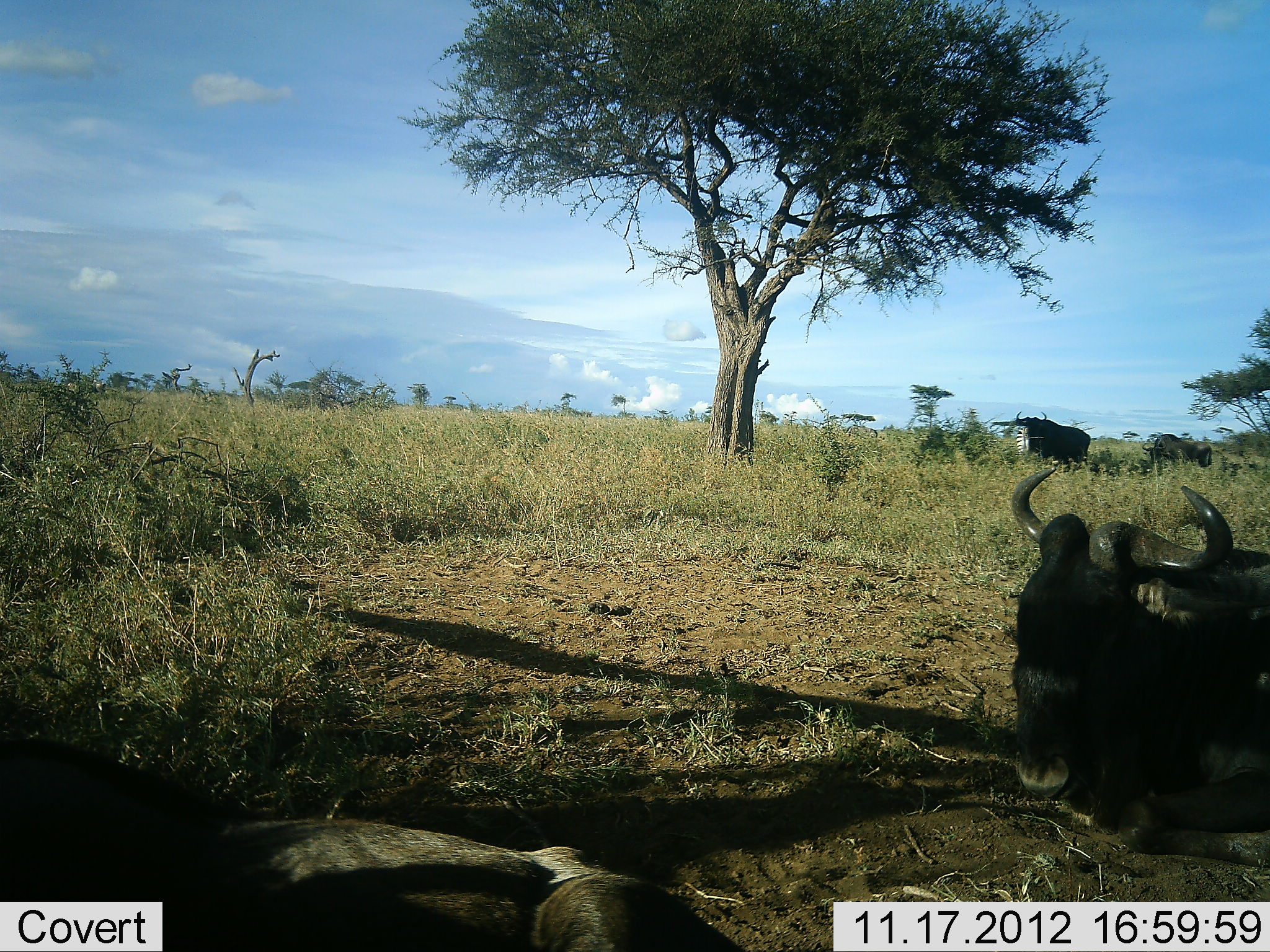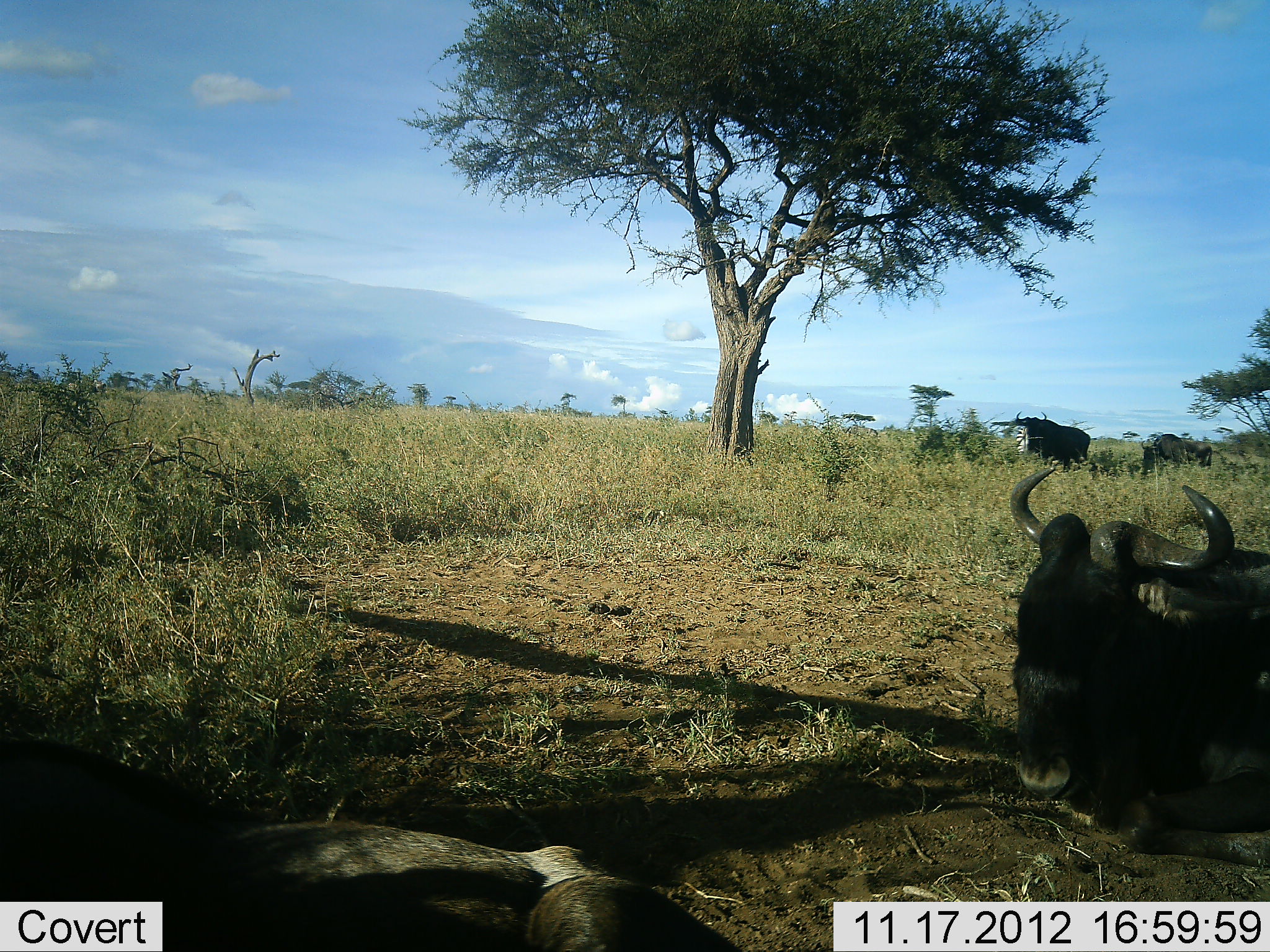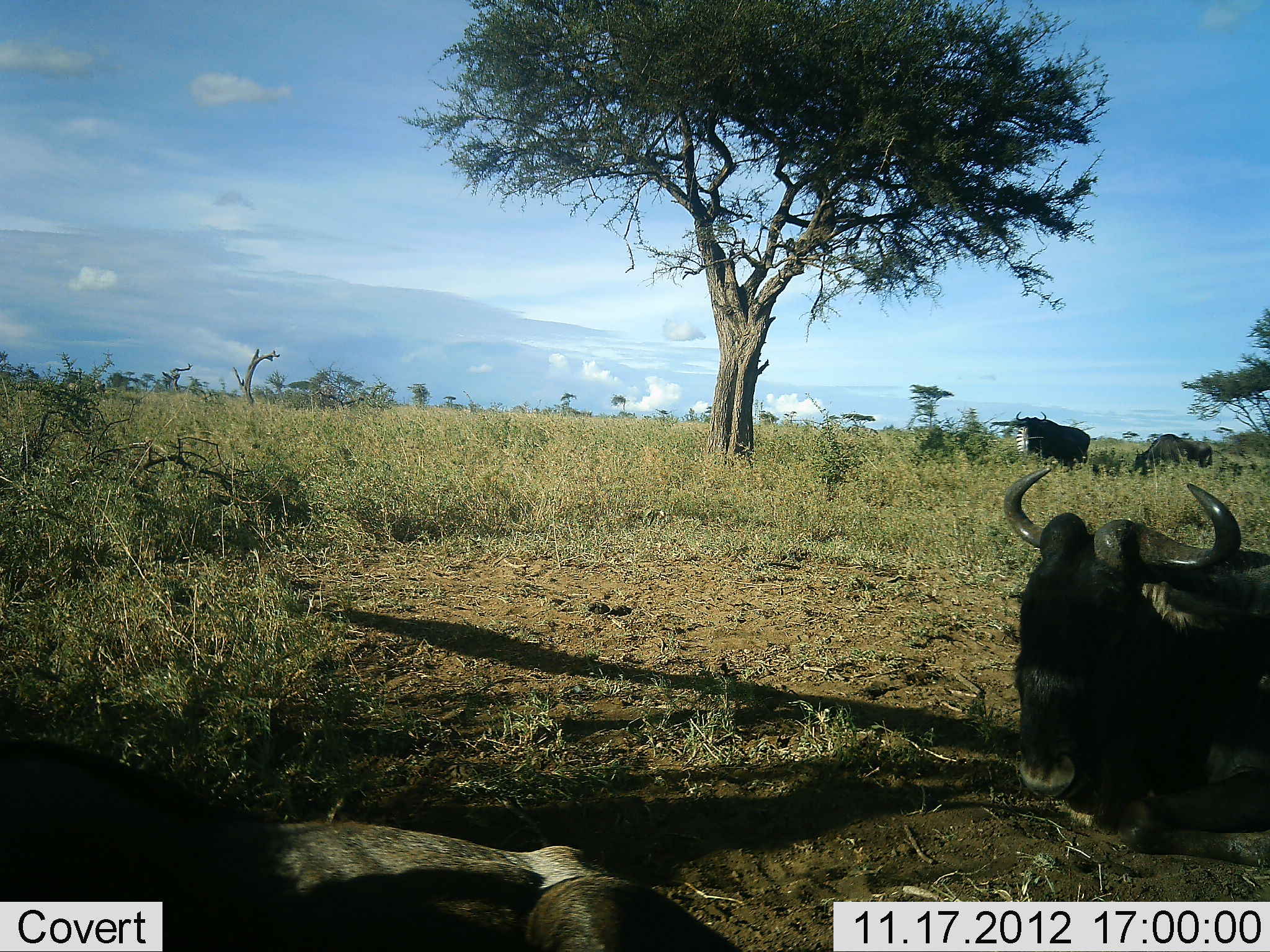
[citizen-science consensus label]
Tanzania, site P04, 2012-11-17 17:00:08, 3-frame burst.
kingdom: Animalia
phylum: Chordata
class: Mammalia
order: Artiodactyla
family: Bovidae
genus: Connochaetes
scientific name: Connochaetes taurinus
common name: blue wildebeest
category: wildebeest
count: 4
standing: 50%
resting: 100%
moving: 10%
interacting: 0%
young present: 0%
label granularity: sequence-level